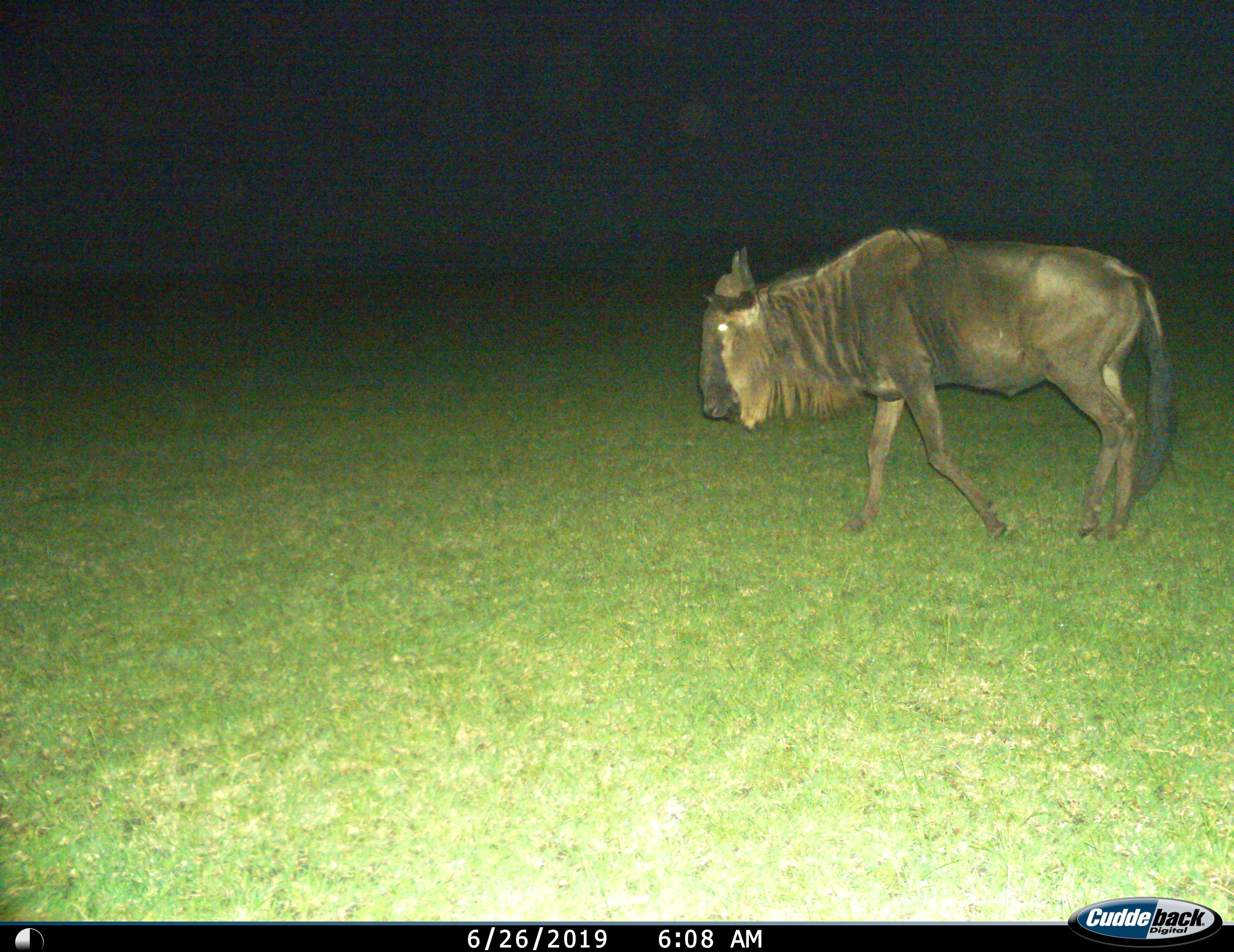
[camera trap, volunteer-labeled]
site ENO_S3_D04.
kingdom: Animalia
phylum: Chordata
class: Mammalia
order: Artiodactyla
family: Bovidae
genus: Connochaetes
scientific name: Connochaetes taurinus taurinus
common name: blue wildebeest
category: wildebeestblue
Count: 1.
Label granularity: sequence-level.